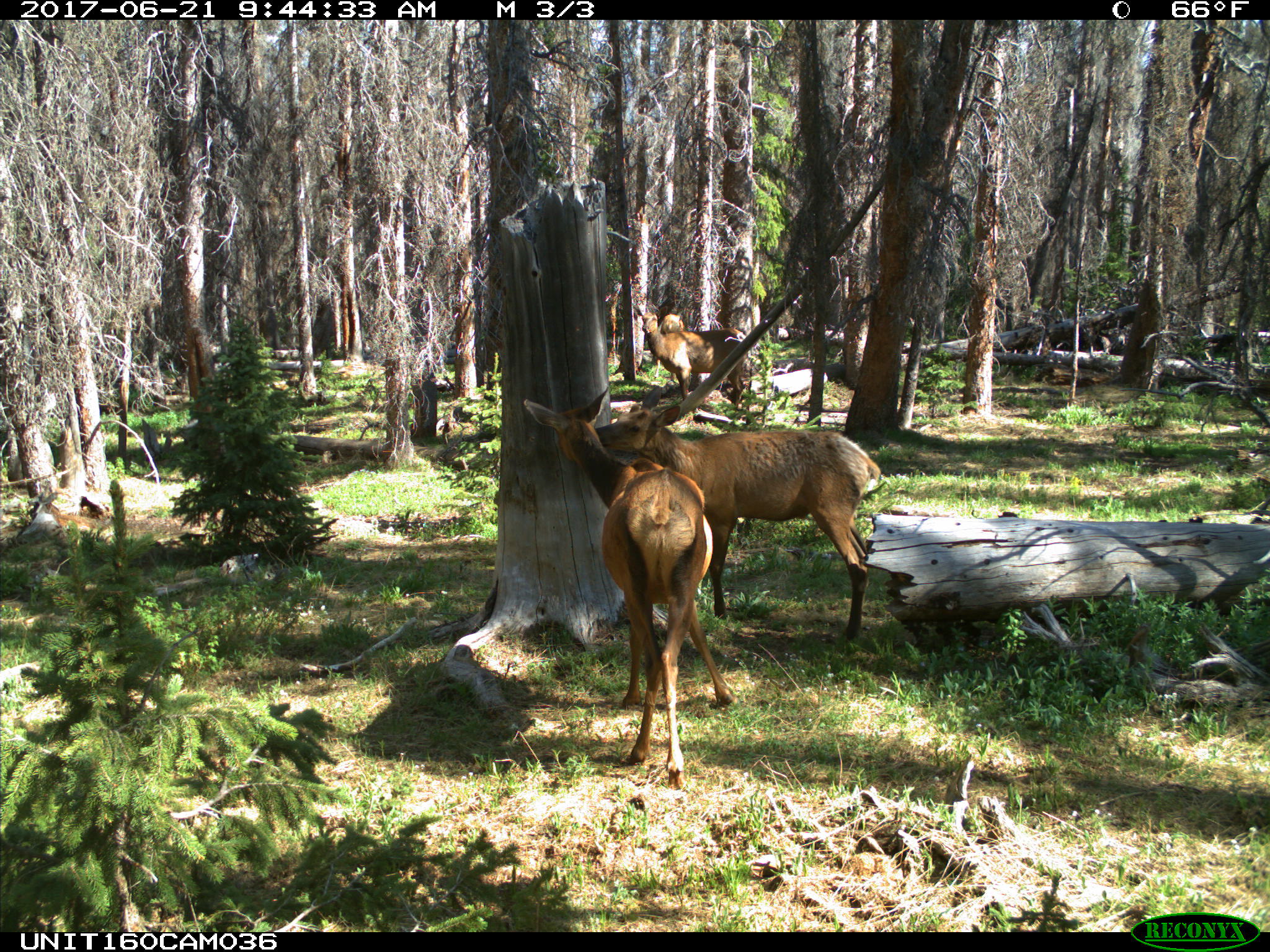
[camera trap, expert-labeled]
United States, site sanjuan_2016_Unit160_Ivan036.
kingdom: Animalia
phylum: Chordata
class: Mammalia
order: Artiodactyla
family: Cervidae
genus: Cervus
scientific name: Cervus elaphus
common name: red deer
Cervus elaphus (red deer).